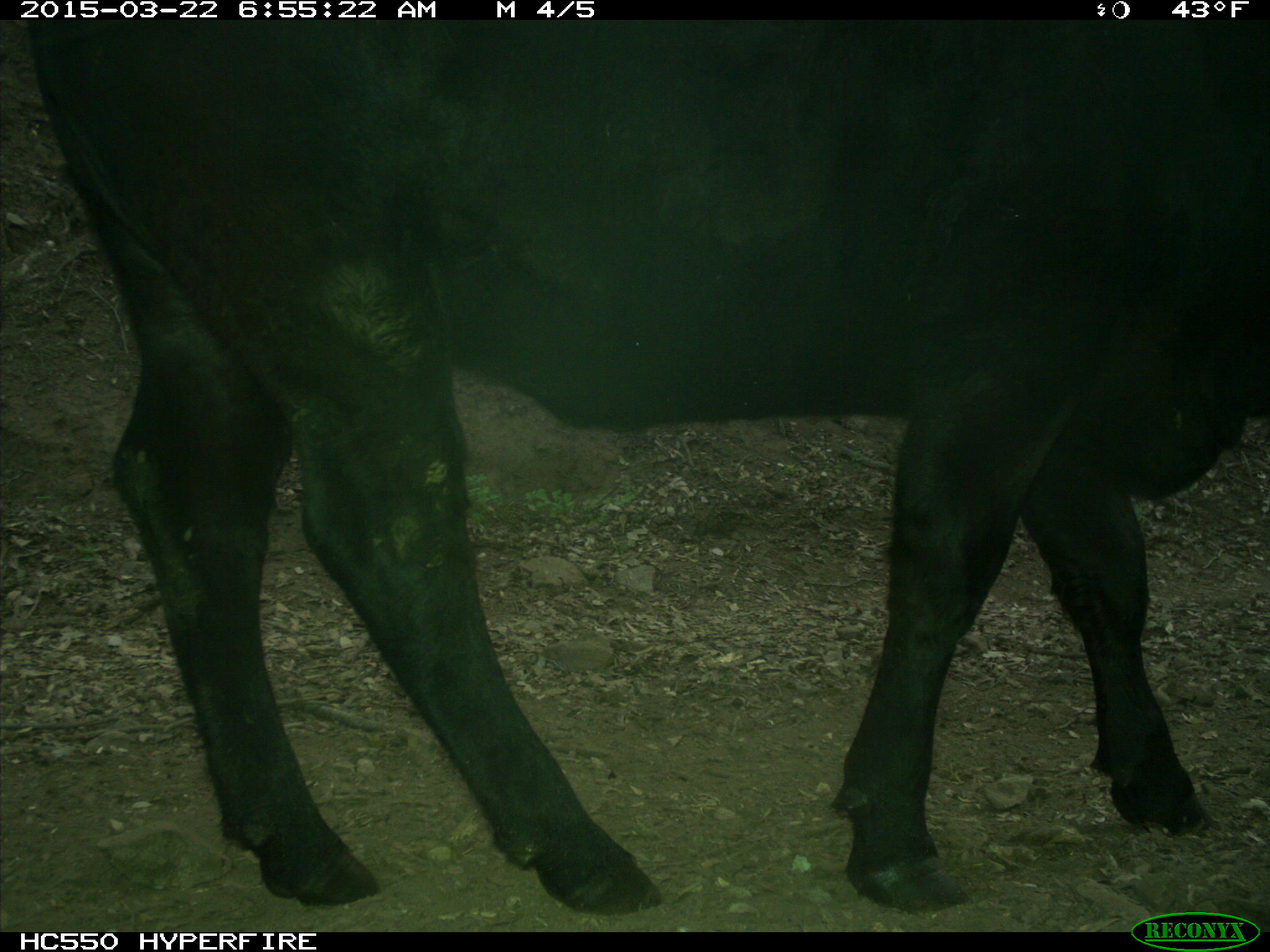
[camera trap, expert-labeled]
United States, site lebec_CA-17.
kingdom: Animalia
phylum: Chordata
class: Mammalia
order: Artiodactyla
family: Bovidae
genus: Bos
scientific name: Bos taurus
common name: domestic cow